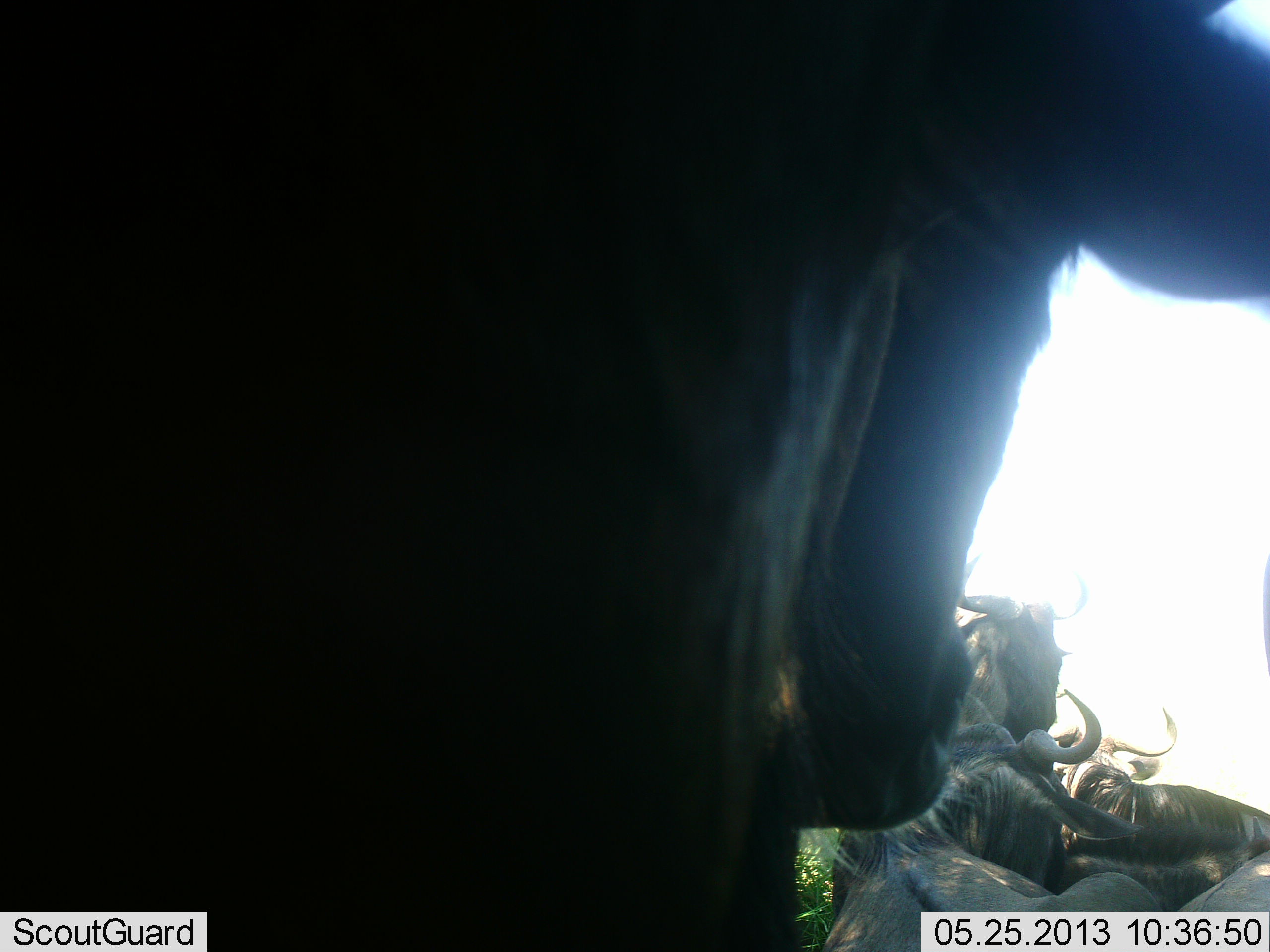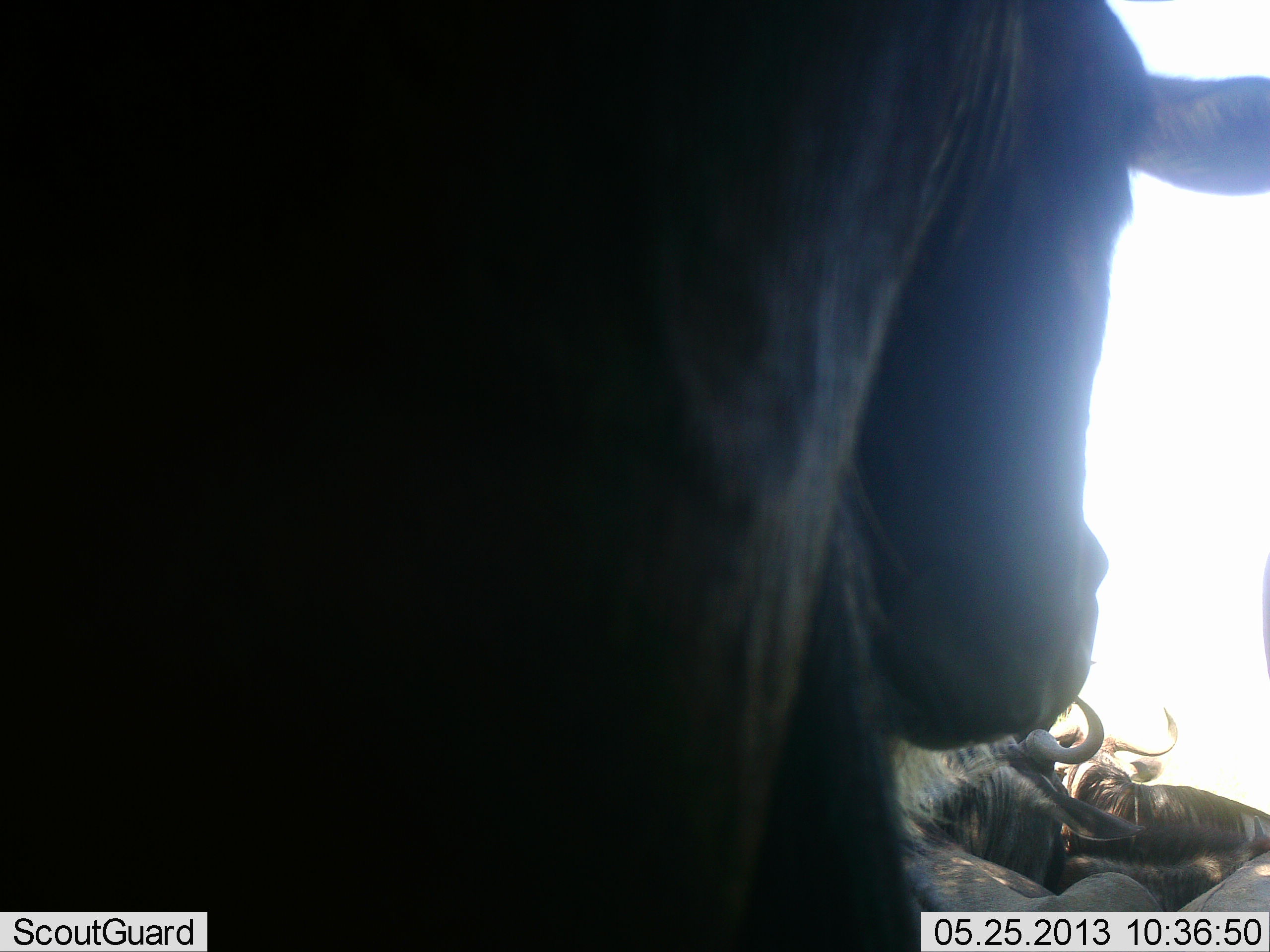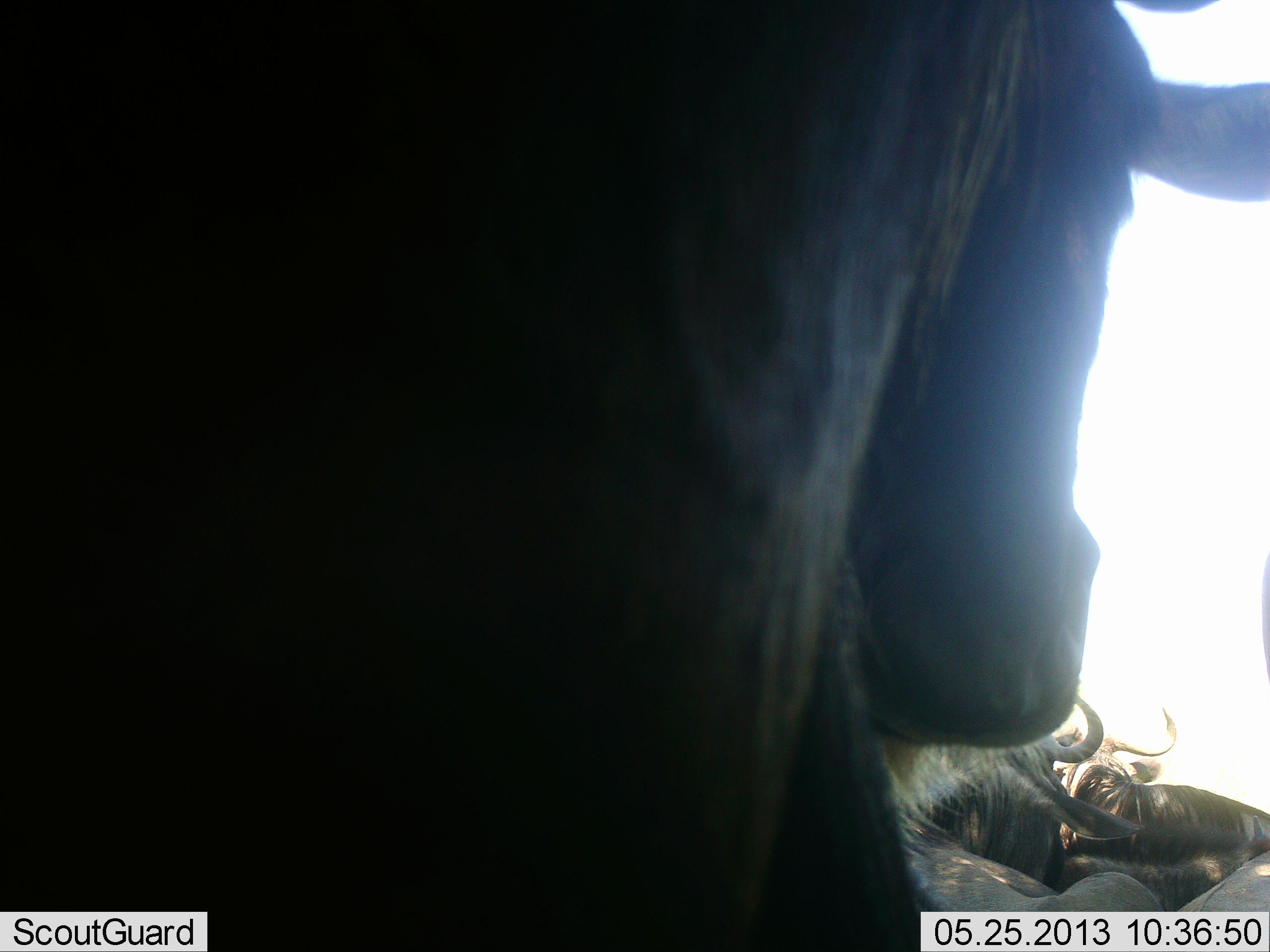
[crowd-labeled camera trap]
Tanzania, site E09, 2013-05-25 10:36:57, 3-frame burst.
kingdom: Animalia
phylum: Chordata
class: Mammalia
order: Artiodactyla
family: Bovidae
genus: Connochaetes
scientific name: Connochaetes taurinus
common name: blue wildebeest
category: wildebeest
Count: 4.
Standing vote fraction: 60%.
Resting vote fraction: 100%.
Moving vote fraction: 0%.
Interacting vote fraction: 0%.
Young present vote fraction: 0%.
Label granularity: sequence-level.